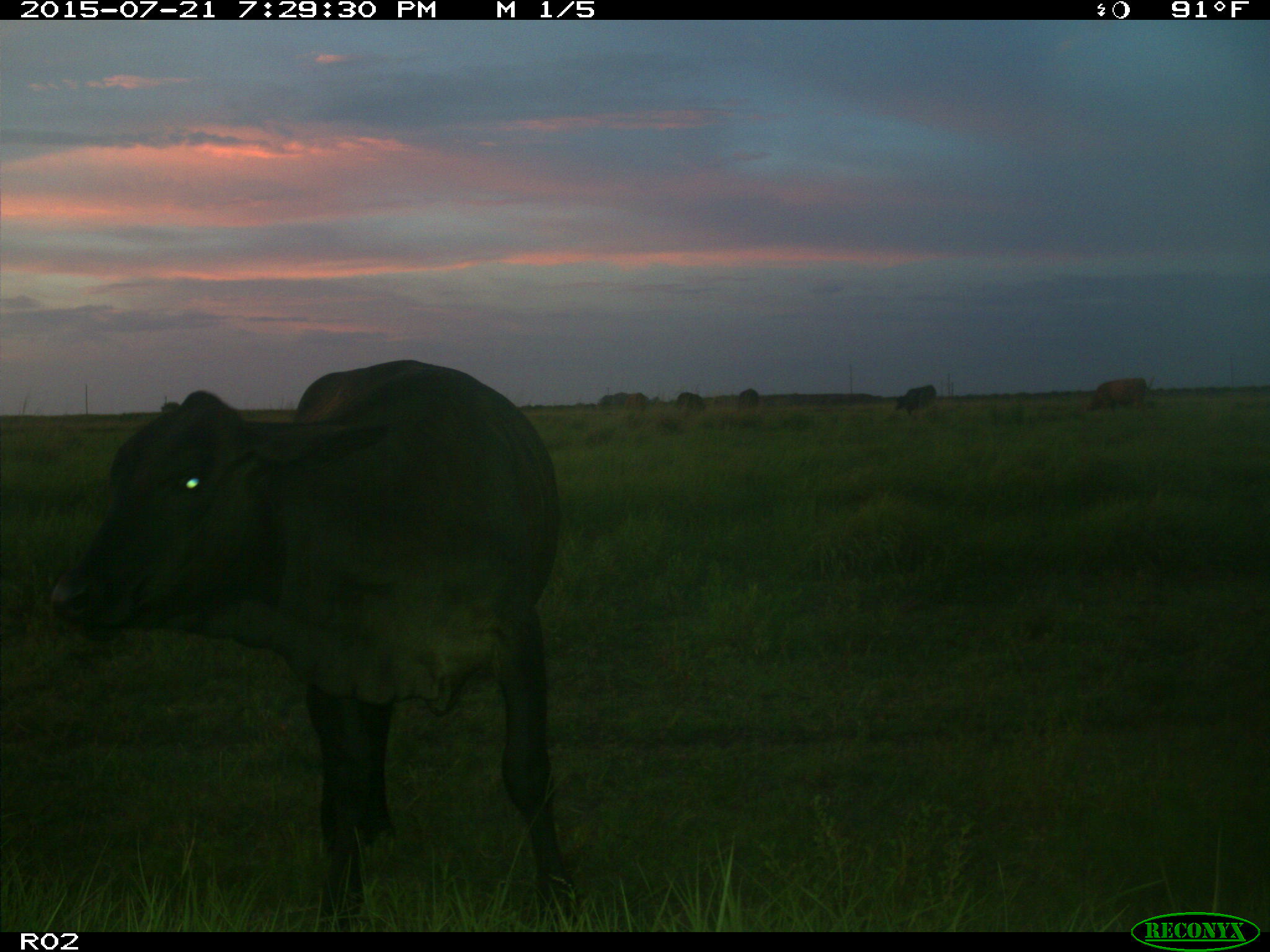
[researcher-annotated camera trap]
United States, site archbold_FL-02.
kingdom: Animalia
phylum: Chordata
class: Mammalia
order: Artiodactyla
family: Bovidae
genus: Bos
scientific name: Bos taurus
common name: domestic cow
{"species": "Bos taurus (domestic cow)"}